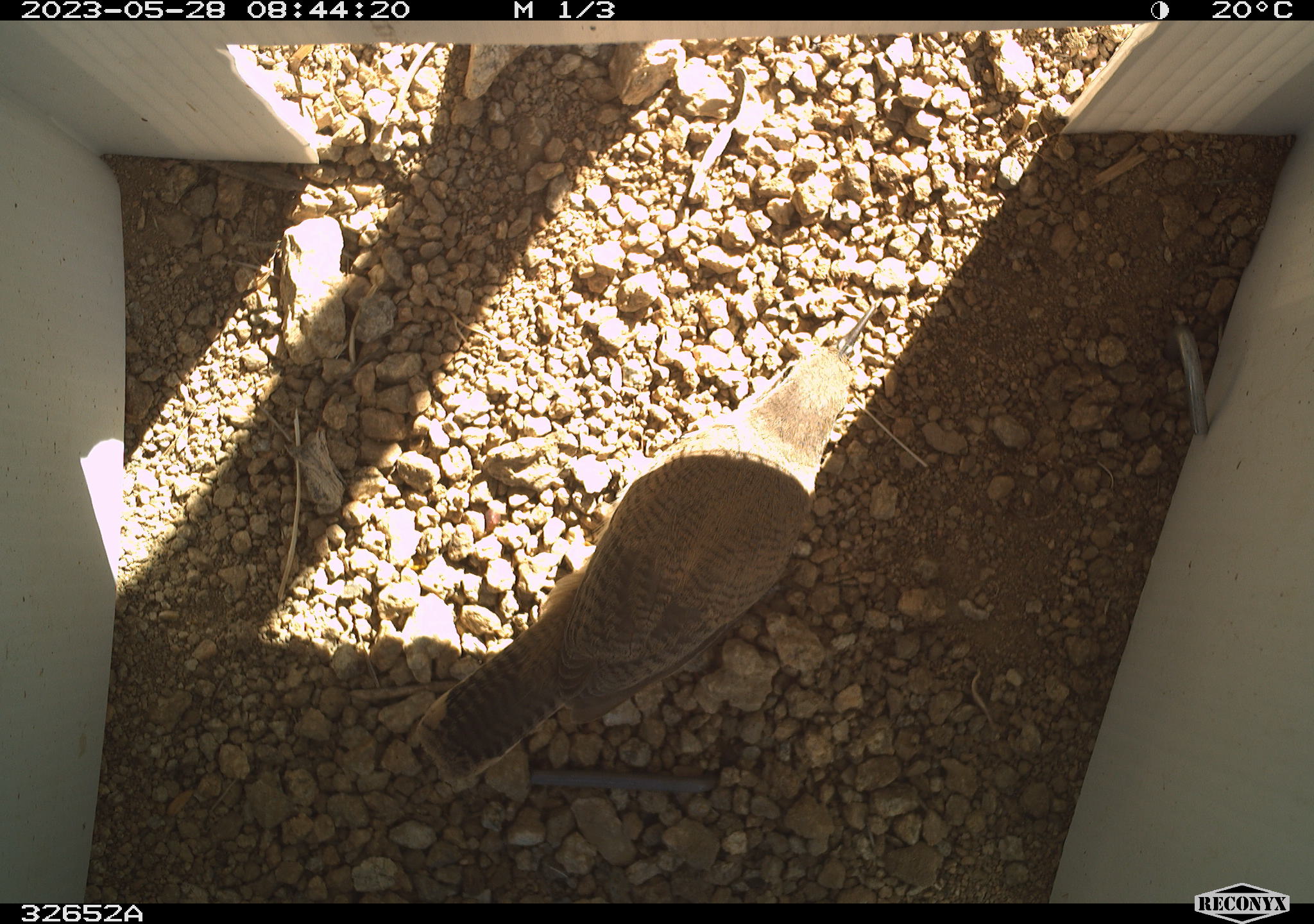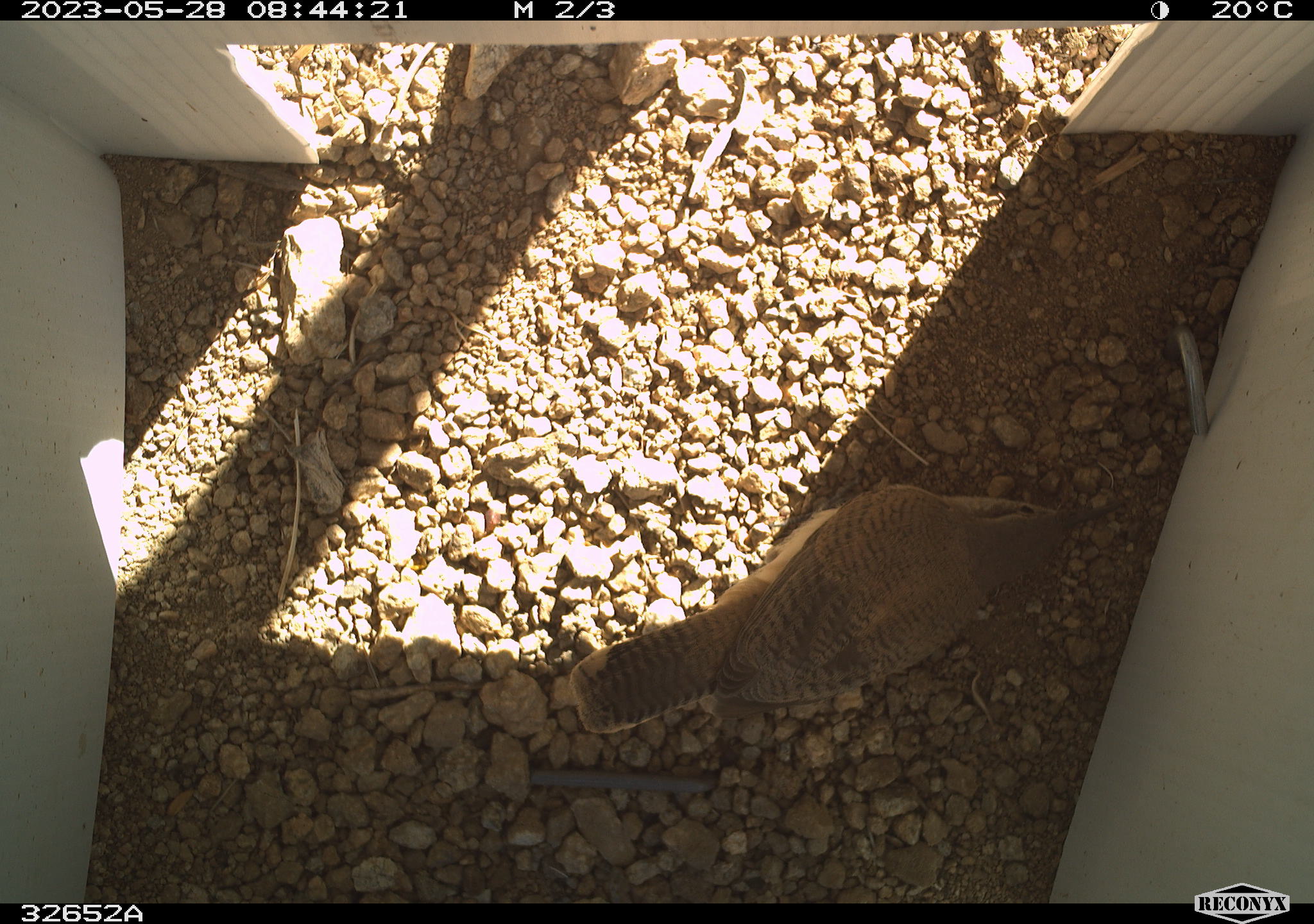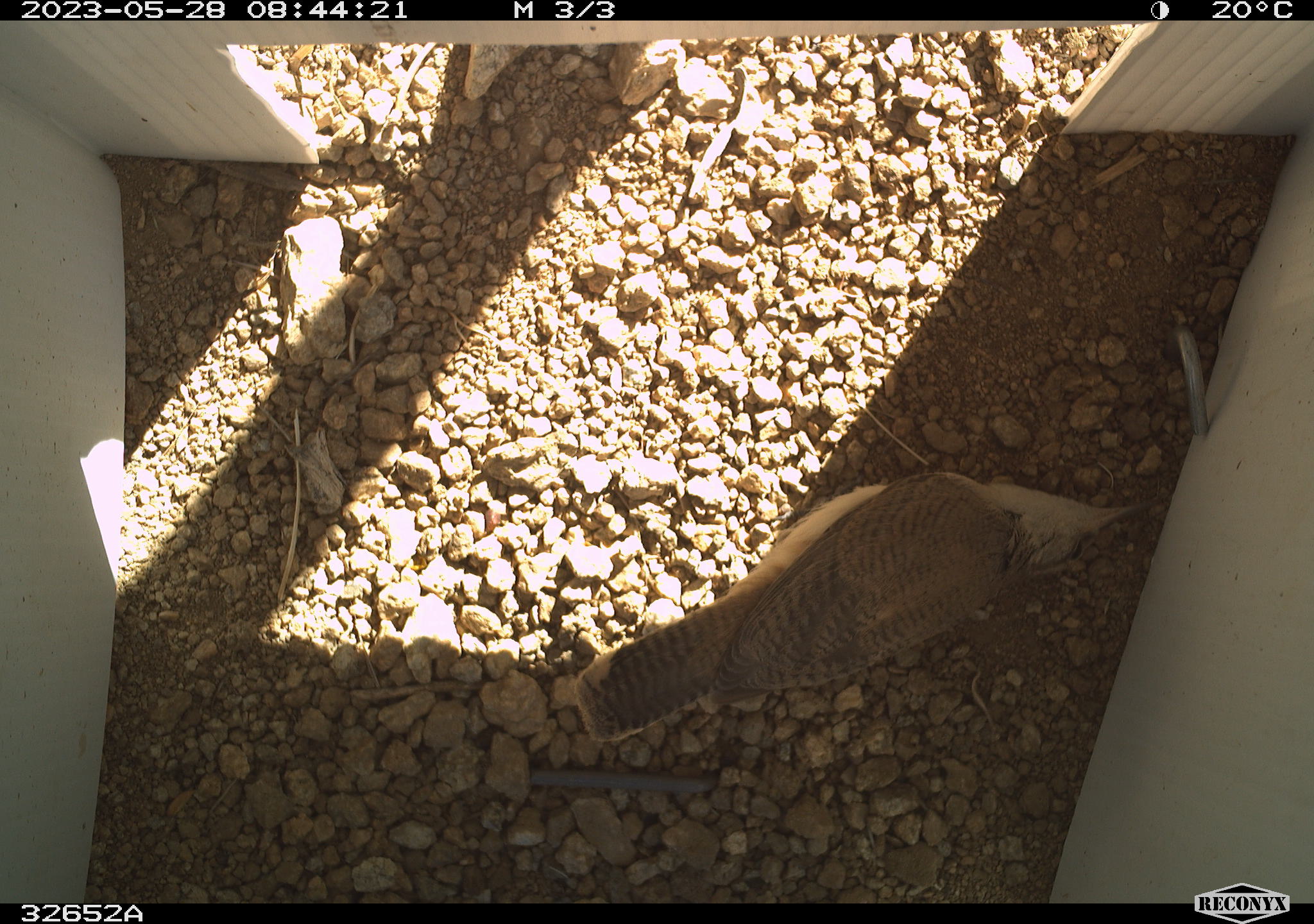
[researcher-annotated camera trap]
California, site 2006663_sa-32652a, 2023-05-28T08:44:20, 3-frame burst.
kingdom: Animalia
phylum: Chordata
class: Aves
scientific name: Aves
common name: bird